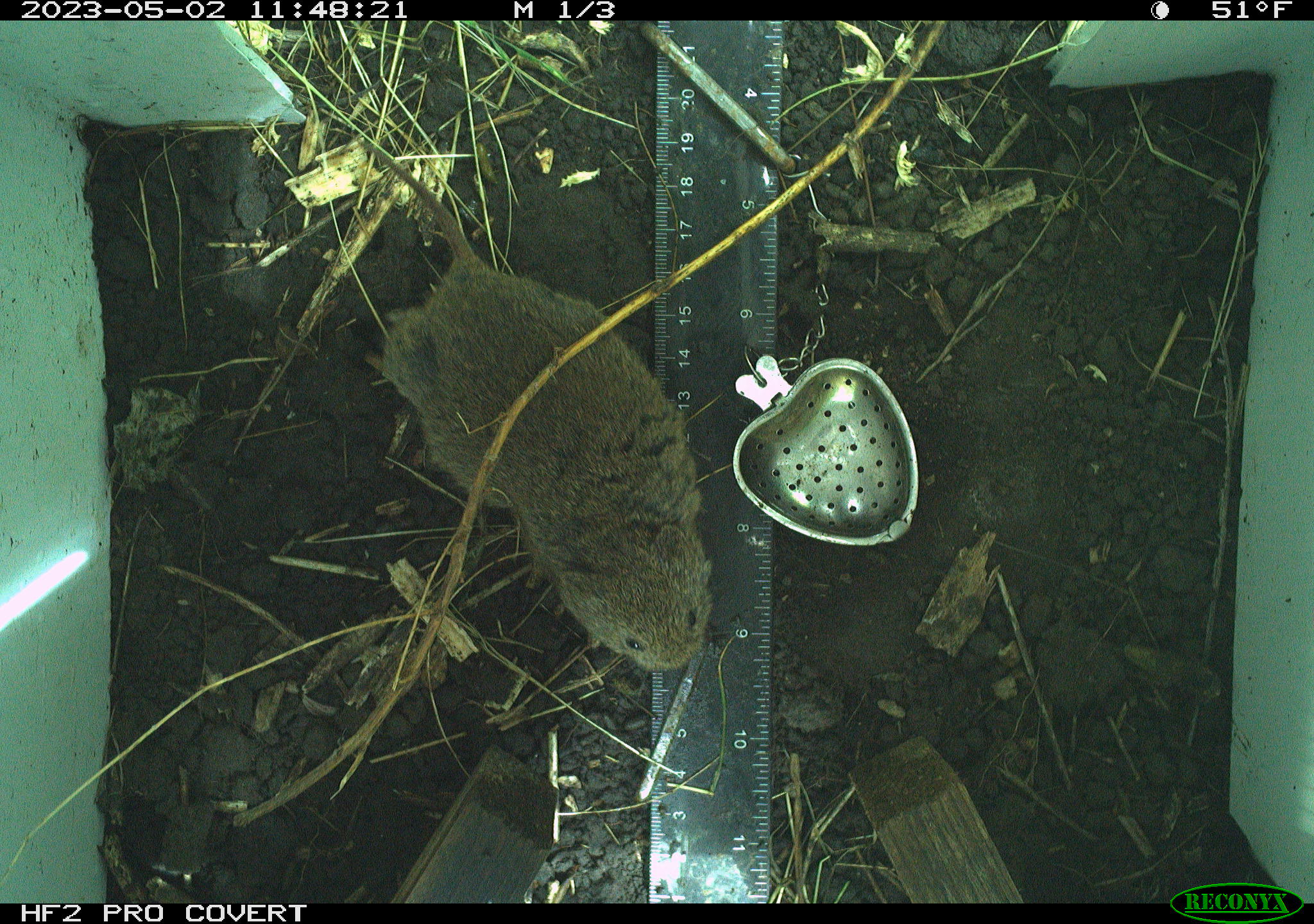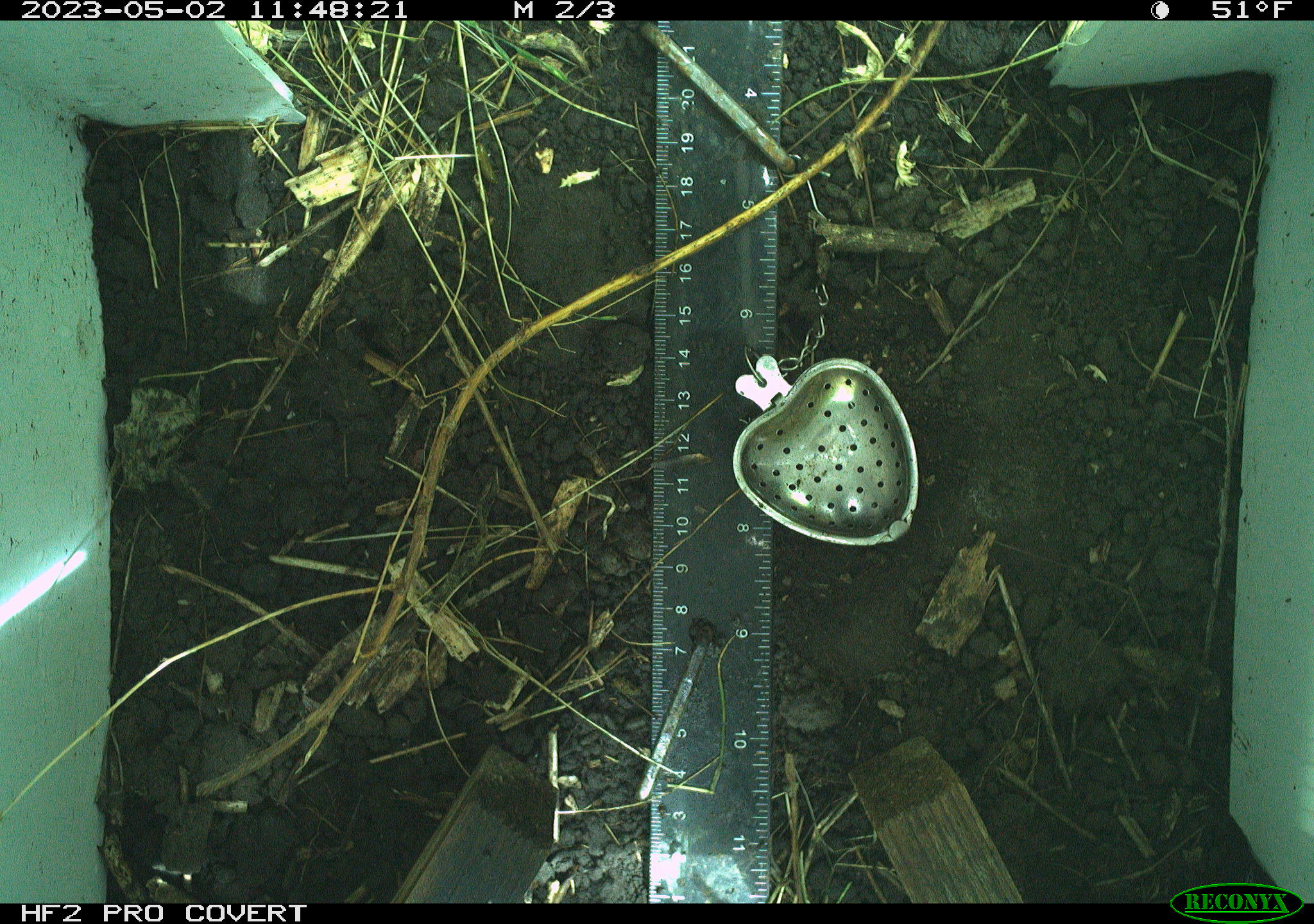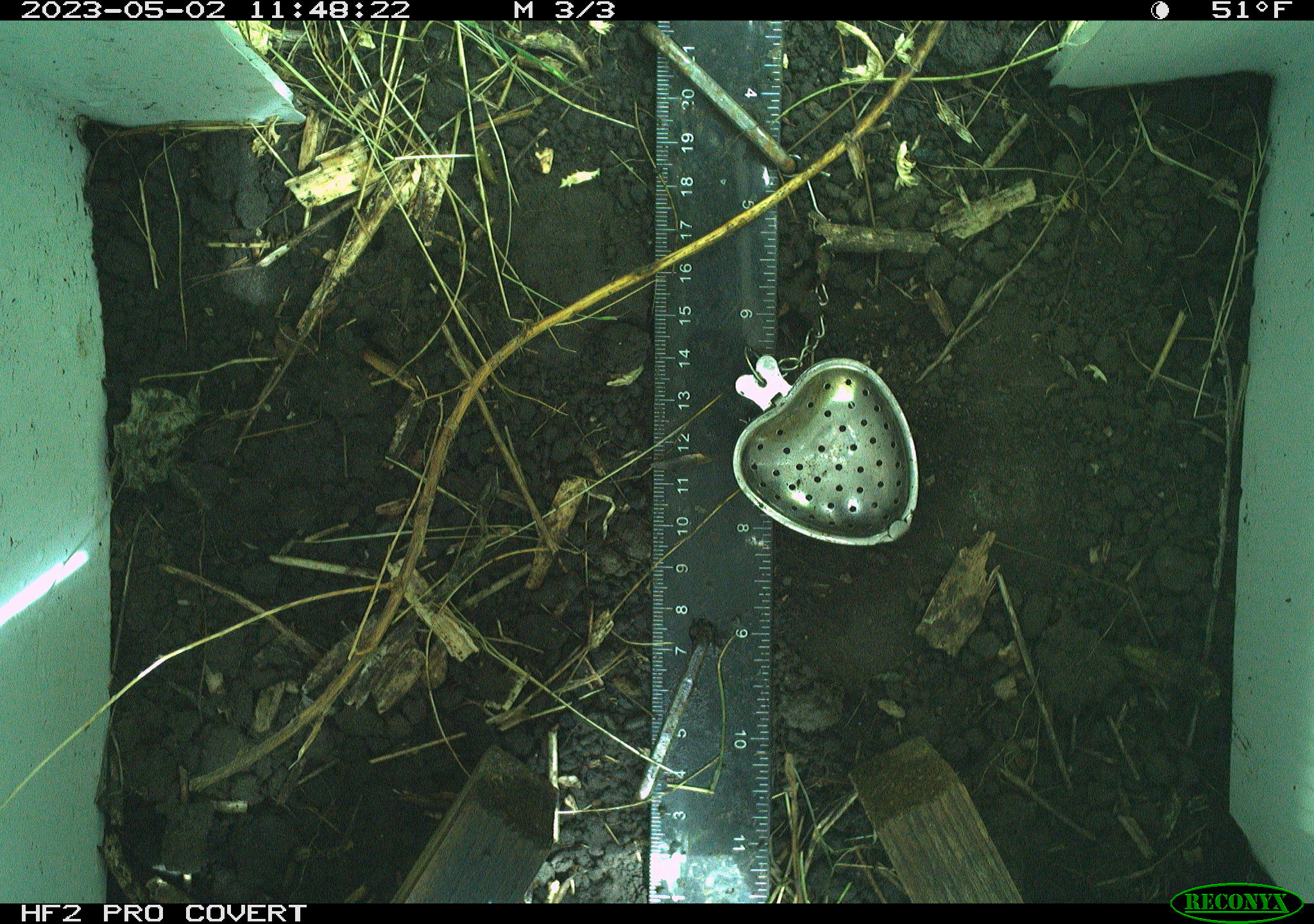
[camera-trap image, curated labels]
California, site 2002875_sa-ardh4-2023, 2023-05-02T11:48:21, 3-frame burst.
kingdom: Animalia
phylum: Chordata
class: Mammalia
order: Rodentia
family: Cricetidae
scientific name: Arvicolinae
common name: voles, lemmings, and muskrats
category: arvicolinae subfamily